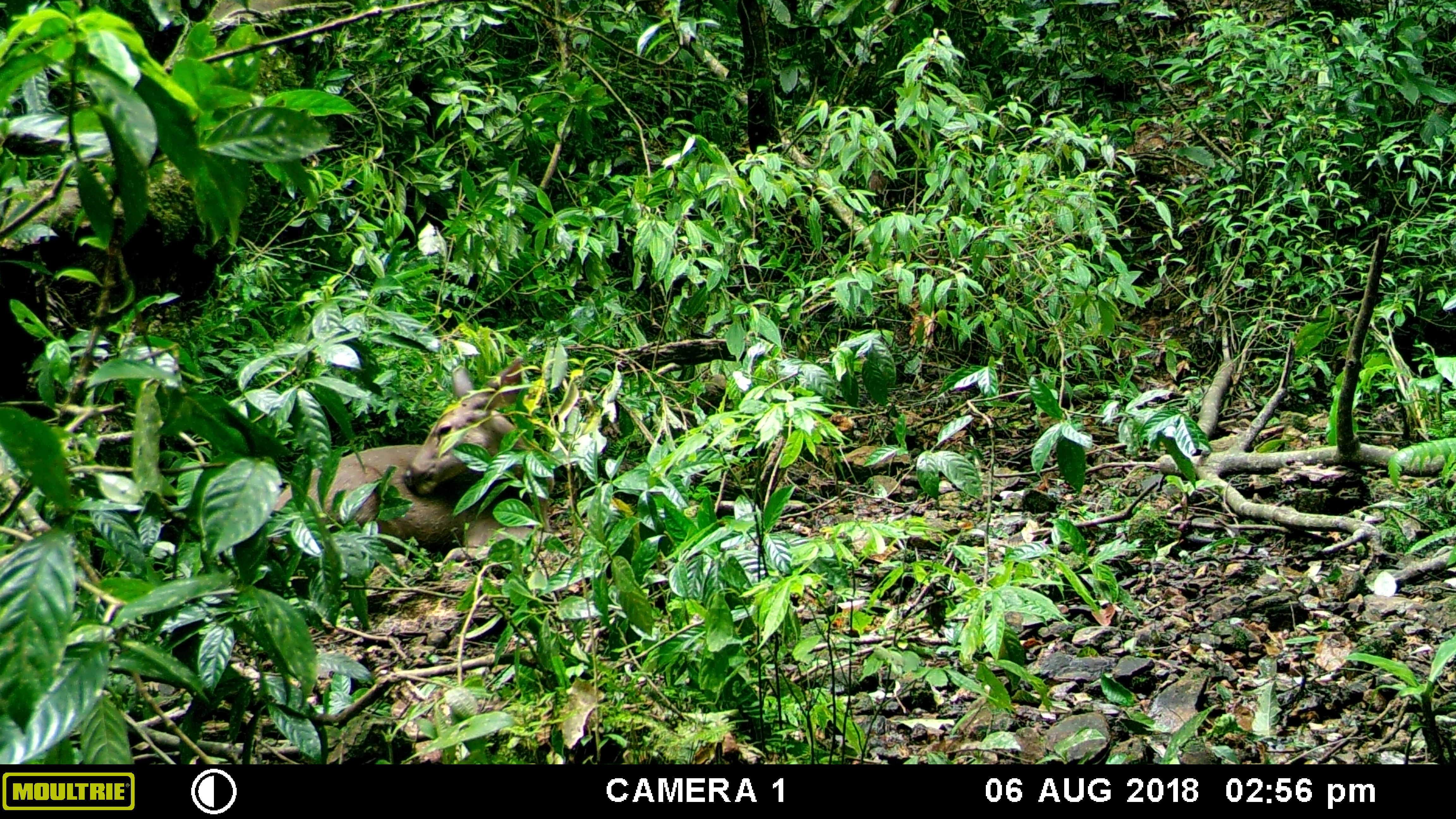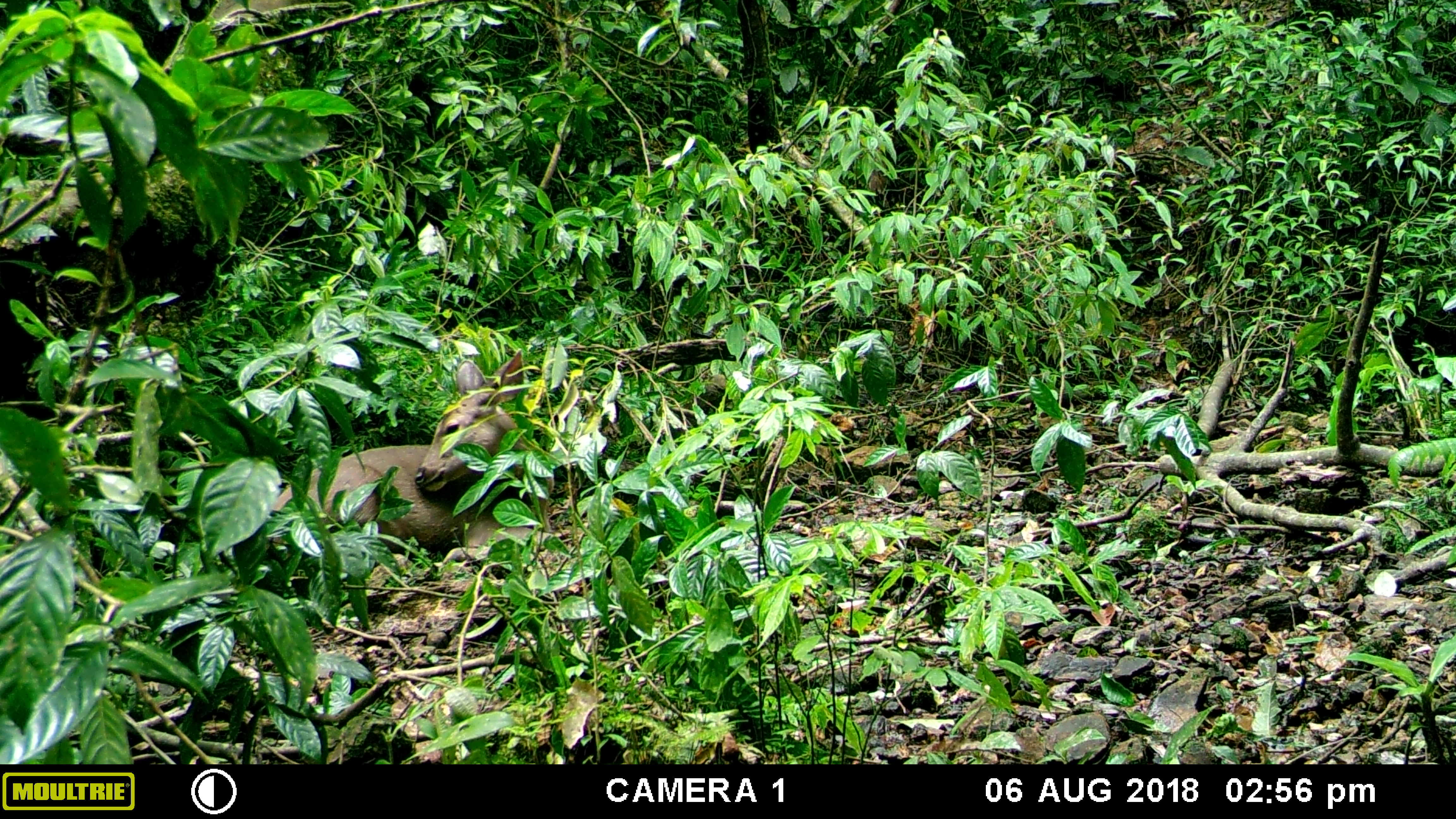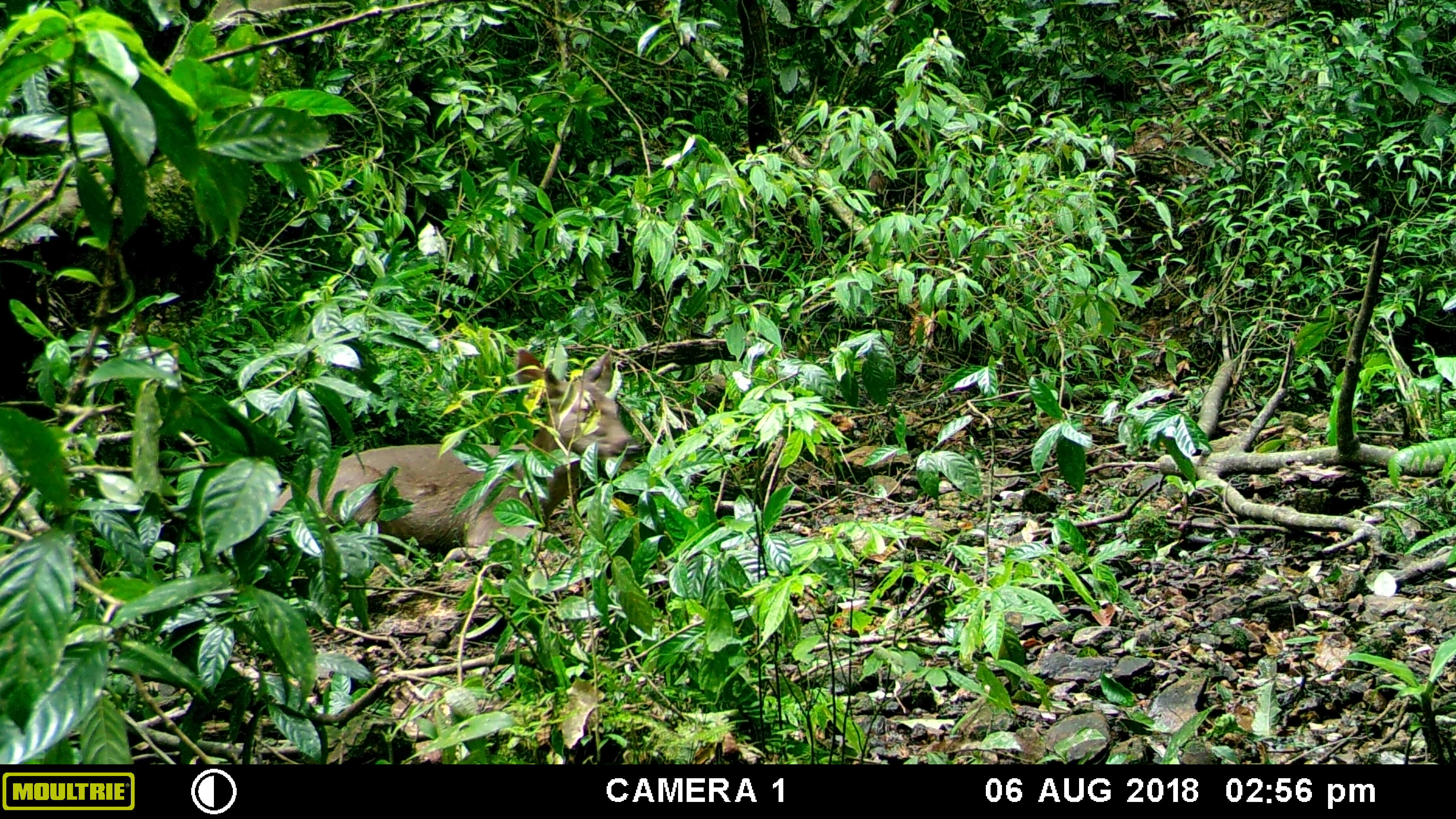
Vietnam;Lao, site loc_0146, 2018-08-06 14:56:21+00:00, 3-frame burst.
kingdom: Animalia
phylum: Chordata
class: Mammalia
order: Artiodactyla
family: Cervidae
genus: Rusa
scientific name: Rusa unicolor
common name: sambar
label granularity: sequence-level